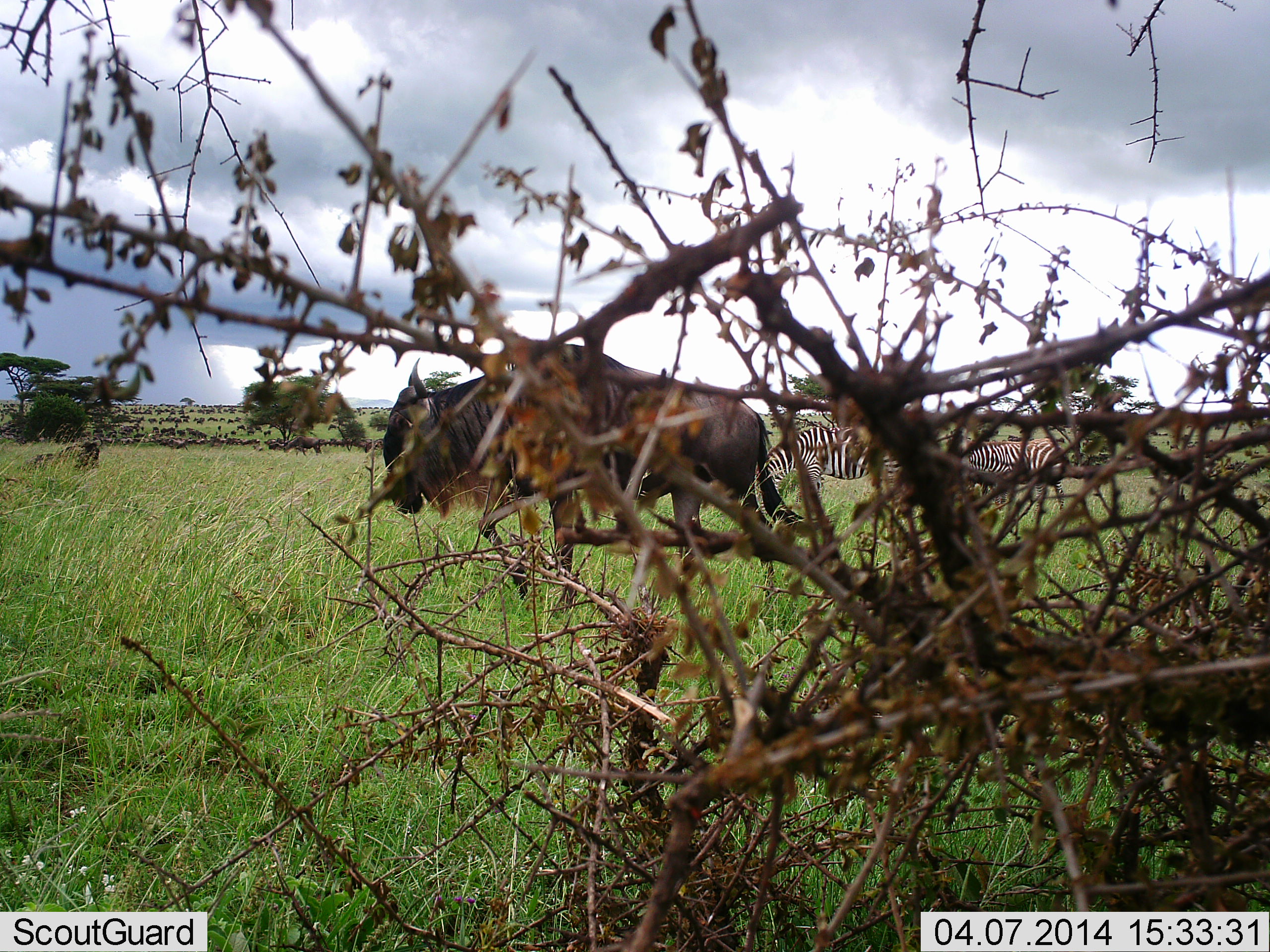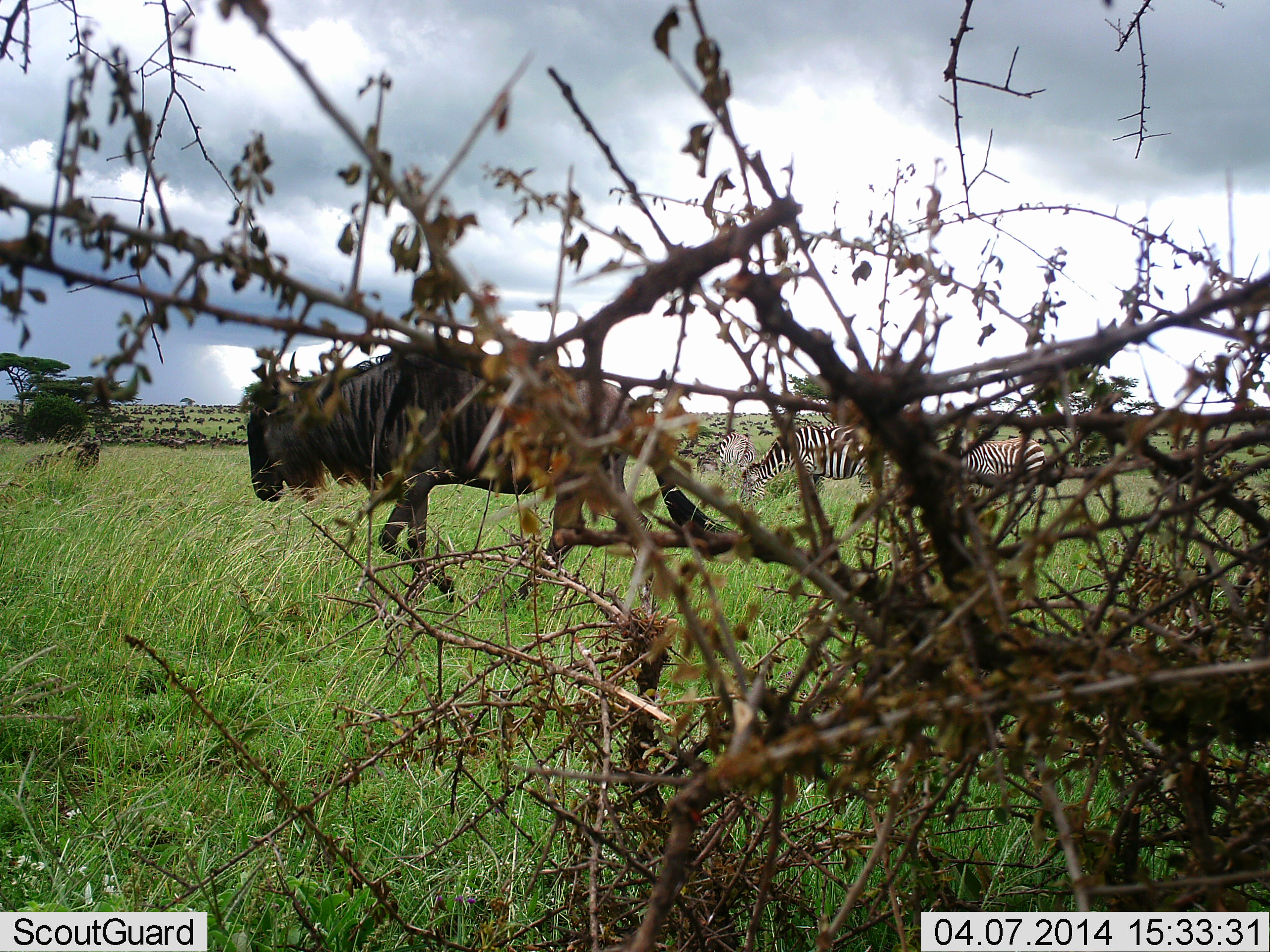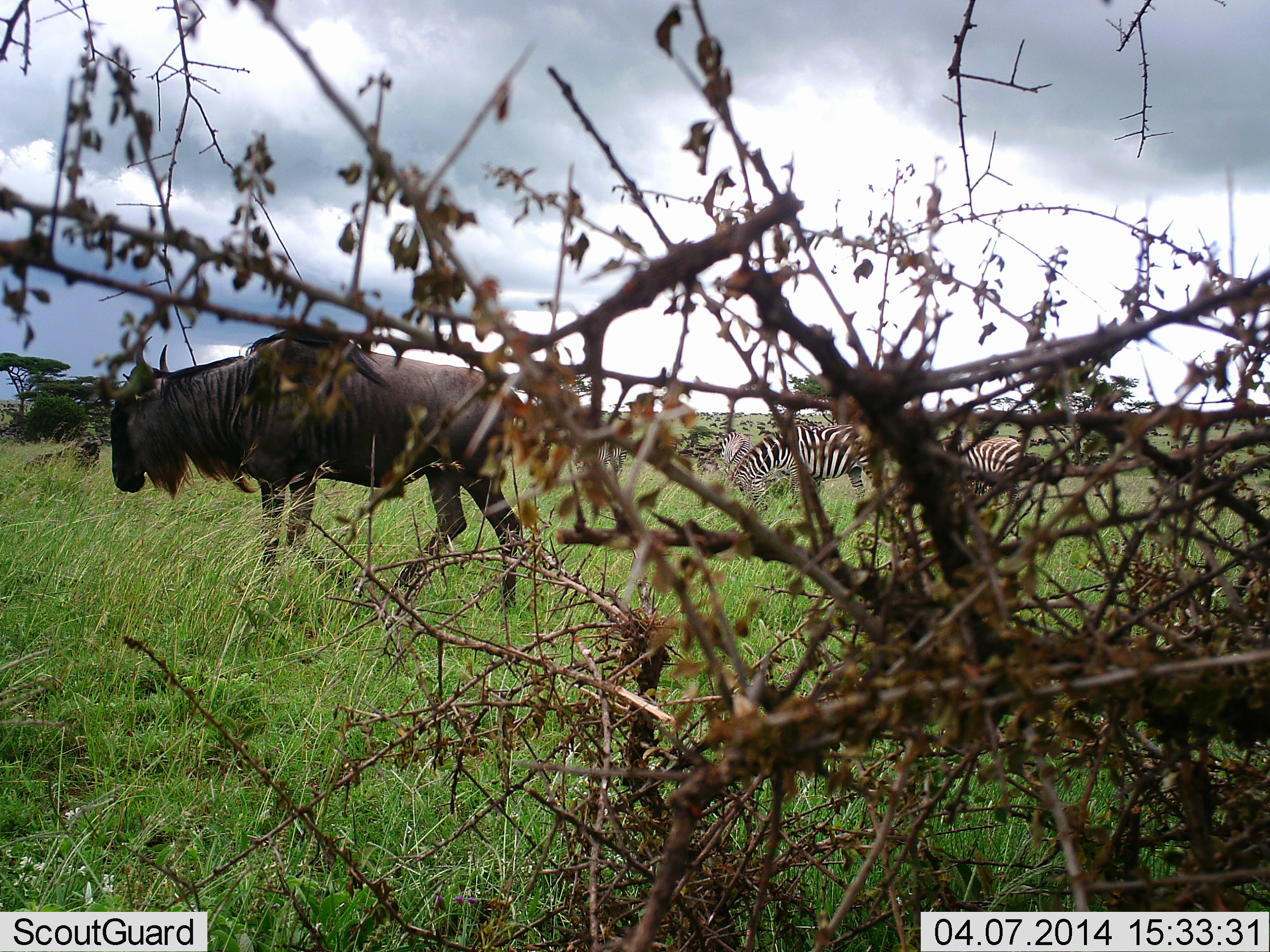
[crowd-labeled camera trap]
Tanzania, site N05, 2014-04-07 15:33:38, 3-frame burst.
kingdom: Animalia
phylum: Chordata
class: Mammalia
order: Artiodactyla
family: Bovidae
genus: Connochaetes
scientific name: Connochaetes taurinus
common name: blue wildebeest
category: wildebeest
Wildebeest (blue wildebeest) (Connochaetes taurinus), count 1. Behavior (volunteer vote fractions): standing 21%, resting 10%, moving 91%, interacting 2%. Young present (vote fraction): 1%. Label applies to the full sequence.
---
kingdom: Animalia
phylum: Chordata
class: Mammalia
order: Perissodactyla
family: Equidae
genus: Equus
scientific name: Equus quagga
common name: plains zebra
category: zebra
Zebra (plains zebra) (Equus quagga), count 3. Behavior (volunteer vote fractions): standing 39%, resting 0%, moving 24%, interacting 1%. Young present (vote fraction): 0%. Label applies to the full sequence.